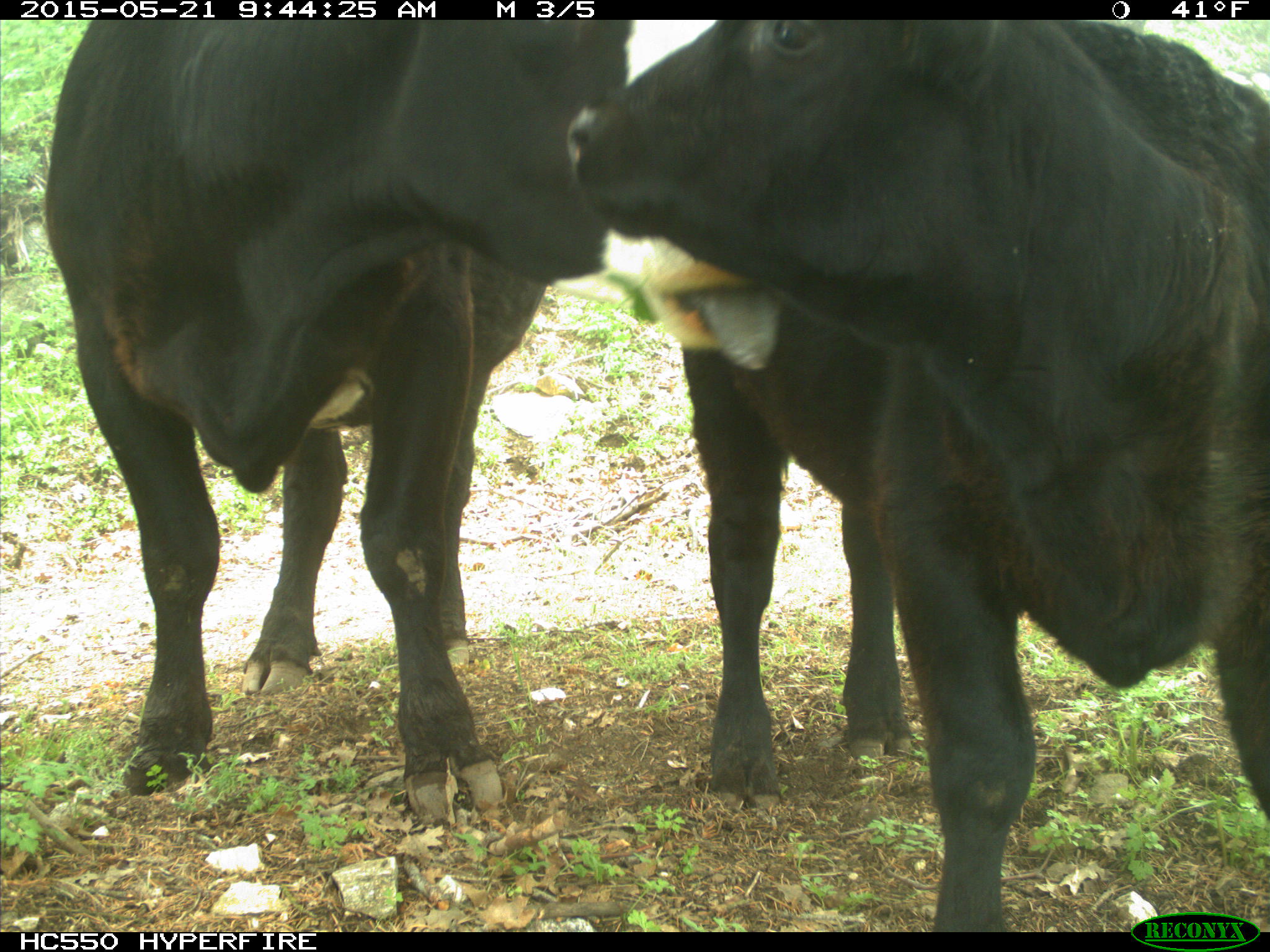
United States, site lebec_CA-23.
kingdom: Animalia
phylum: Chordata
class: Mammalia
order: Artiodactyla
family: Bovidae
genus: Bos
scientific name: Bos taurus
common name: domestic cow